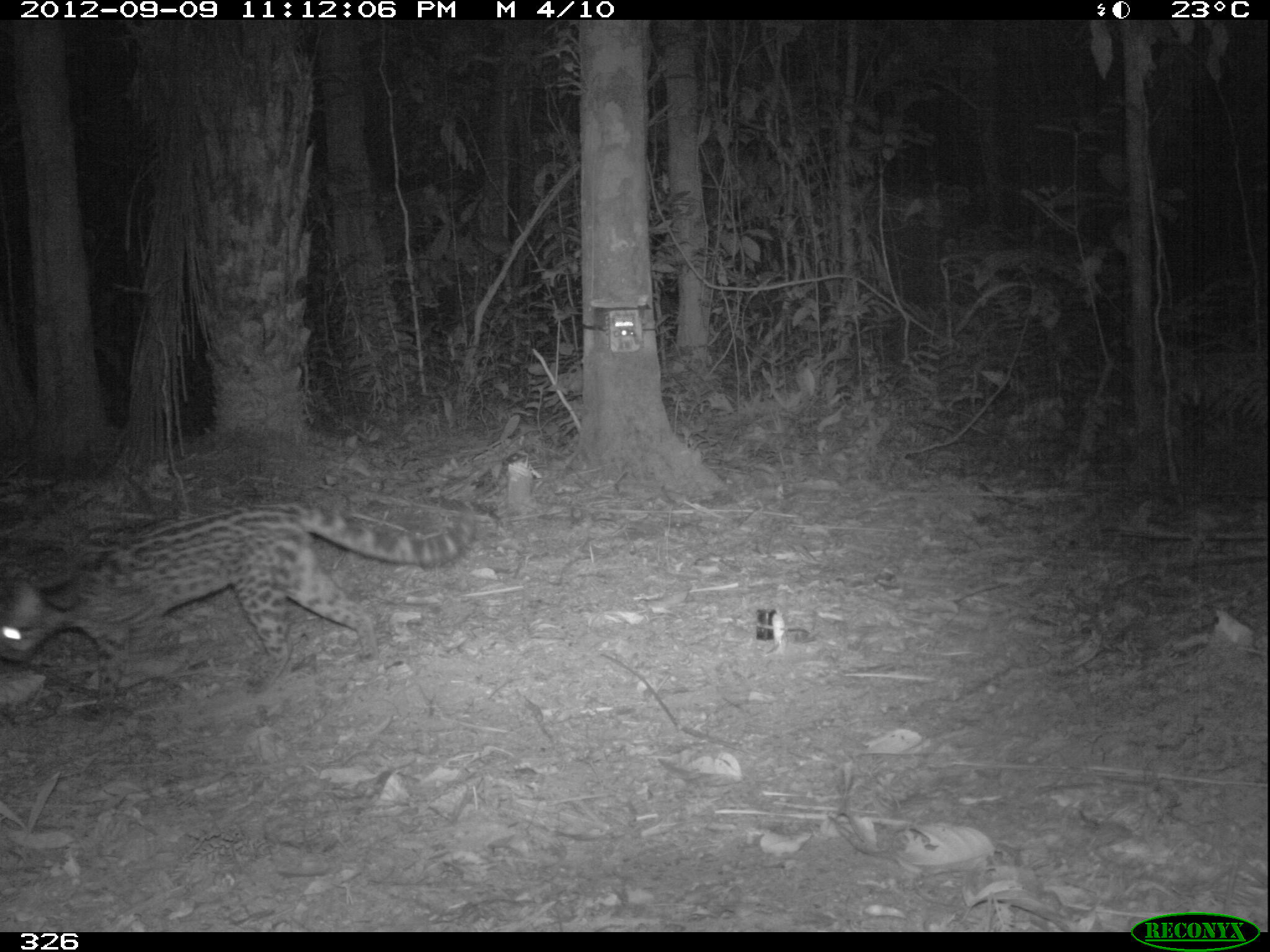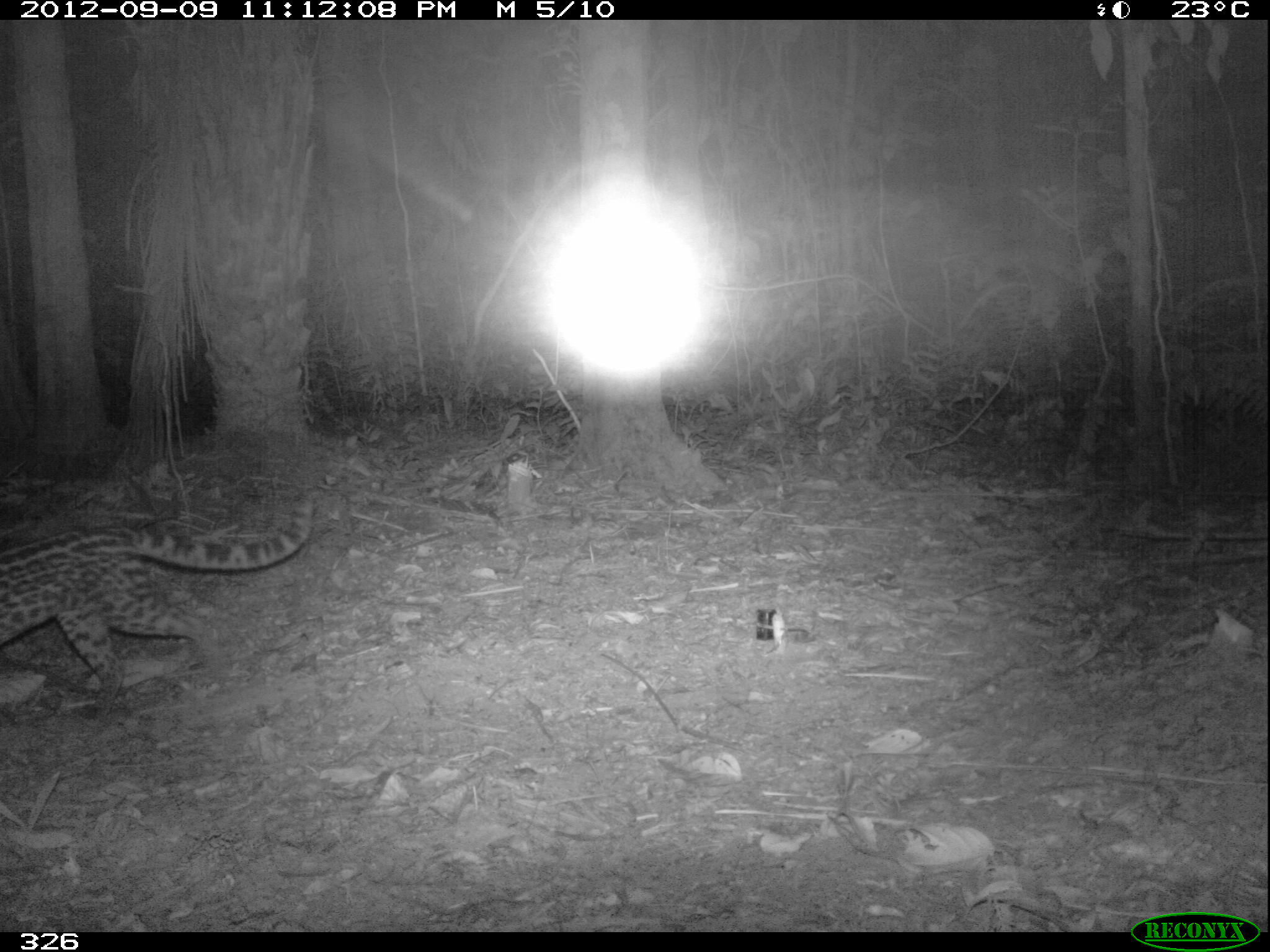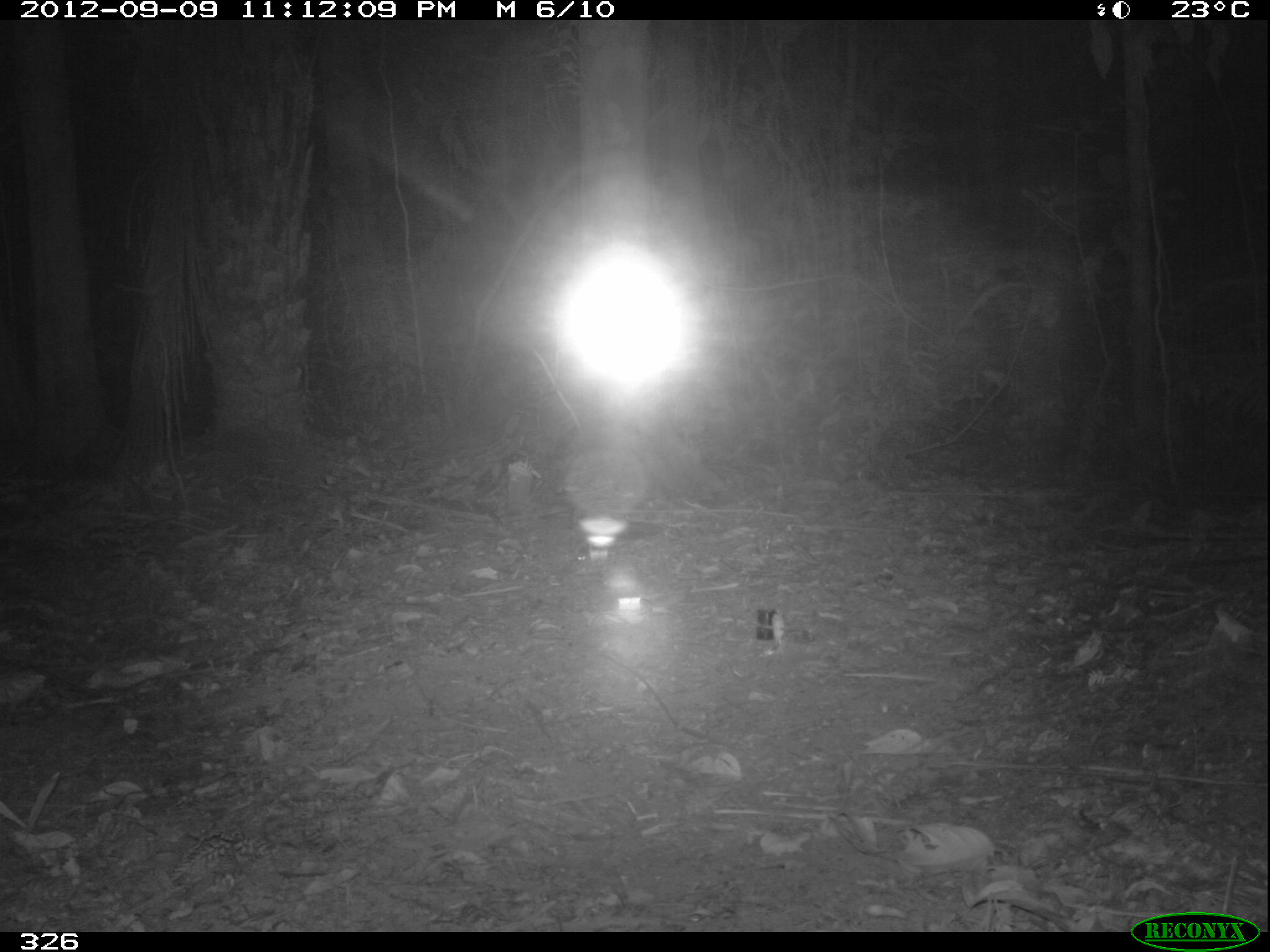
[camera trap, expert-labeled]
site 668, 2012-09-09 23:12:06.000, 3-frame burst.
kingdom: Animalia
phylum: Chordata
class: Mammalia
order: Carnivora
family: Felidae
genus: Leopardus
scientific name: Leopardus wiedii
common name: margay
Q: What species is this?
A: Leopardus wiedii (margay).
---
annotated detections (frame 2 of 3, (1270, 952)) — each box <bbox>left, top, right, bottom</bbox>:
leopardus wiedii: <bbox>0, 495, 315, 713</bbox>